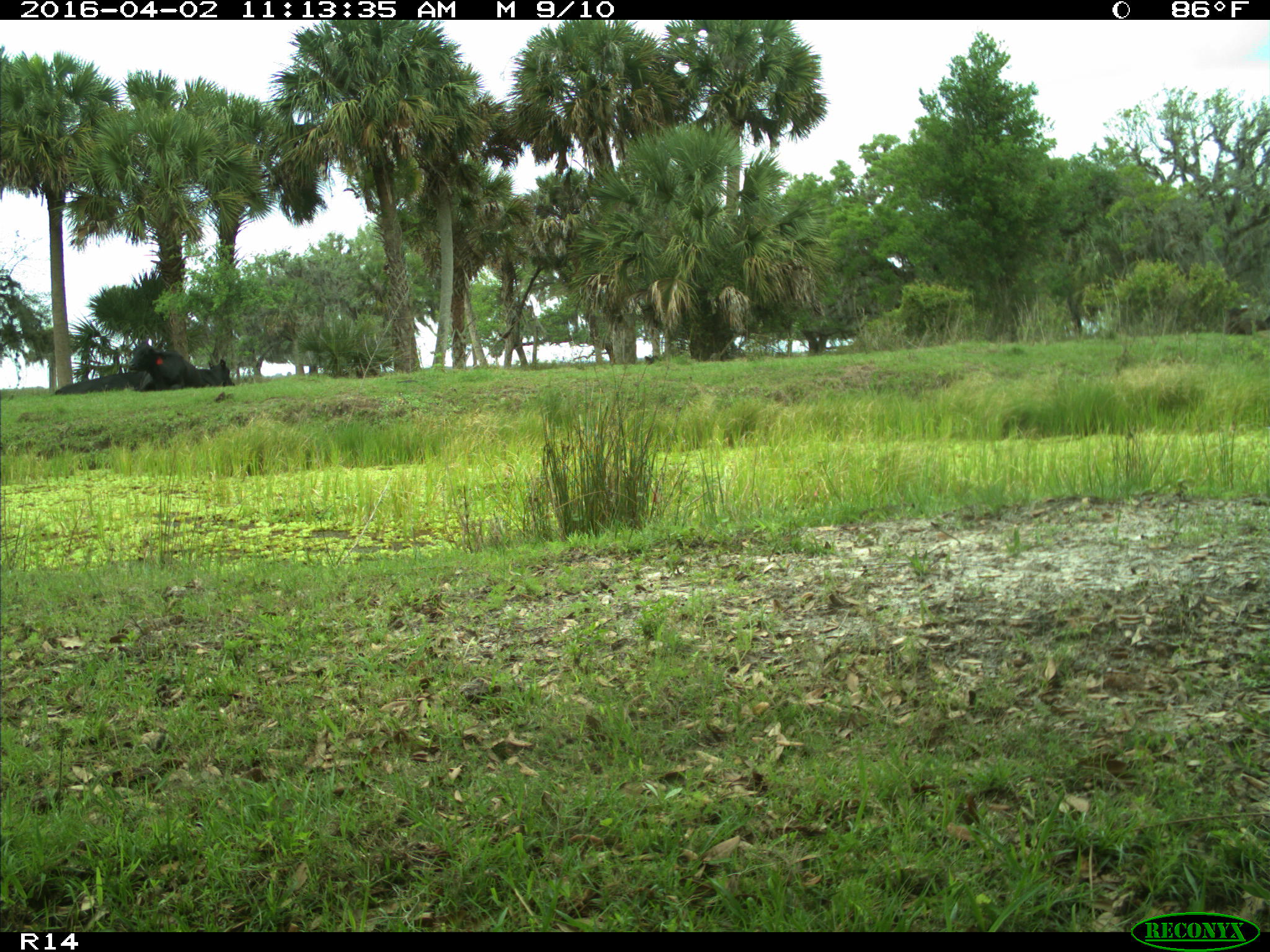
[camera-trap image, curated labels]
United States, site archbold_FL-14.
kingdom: Animalia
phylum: Chordata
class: Mammalia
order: Artiodactyla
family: Bovidae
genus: Bos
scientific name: Bos taurus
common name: domestic cow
Bos taurus (domestic cow).